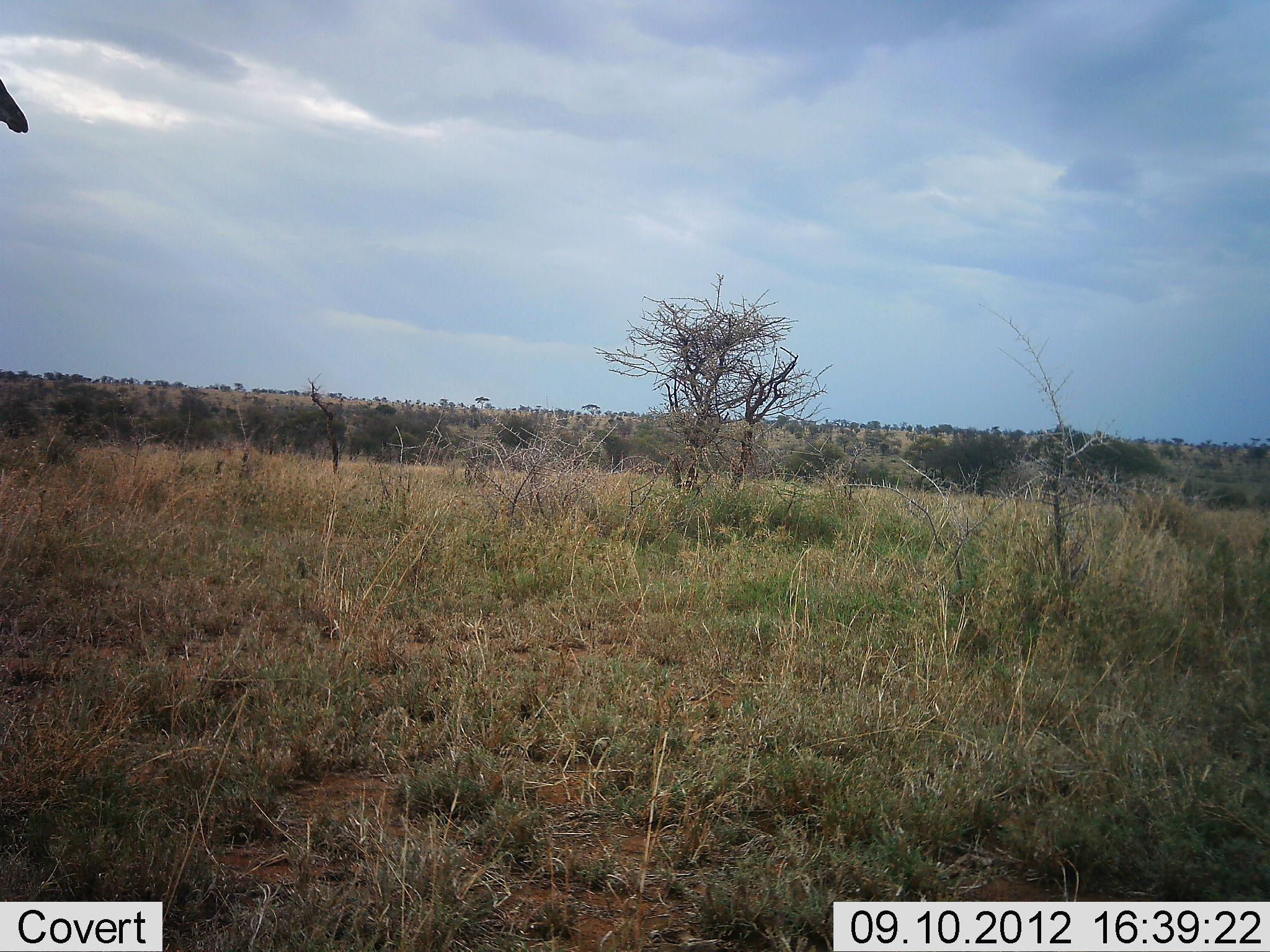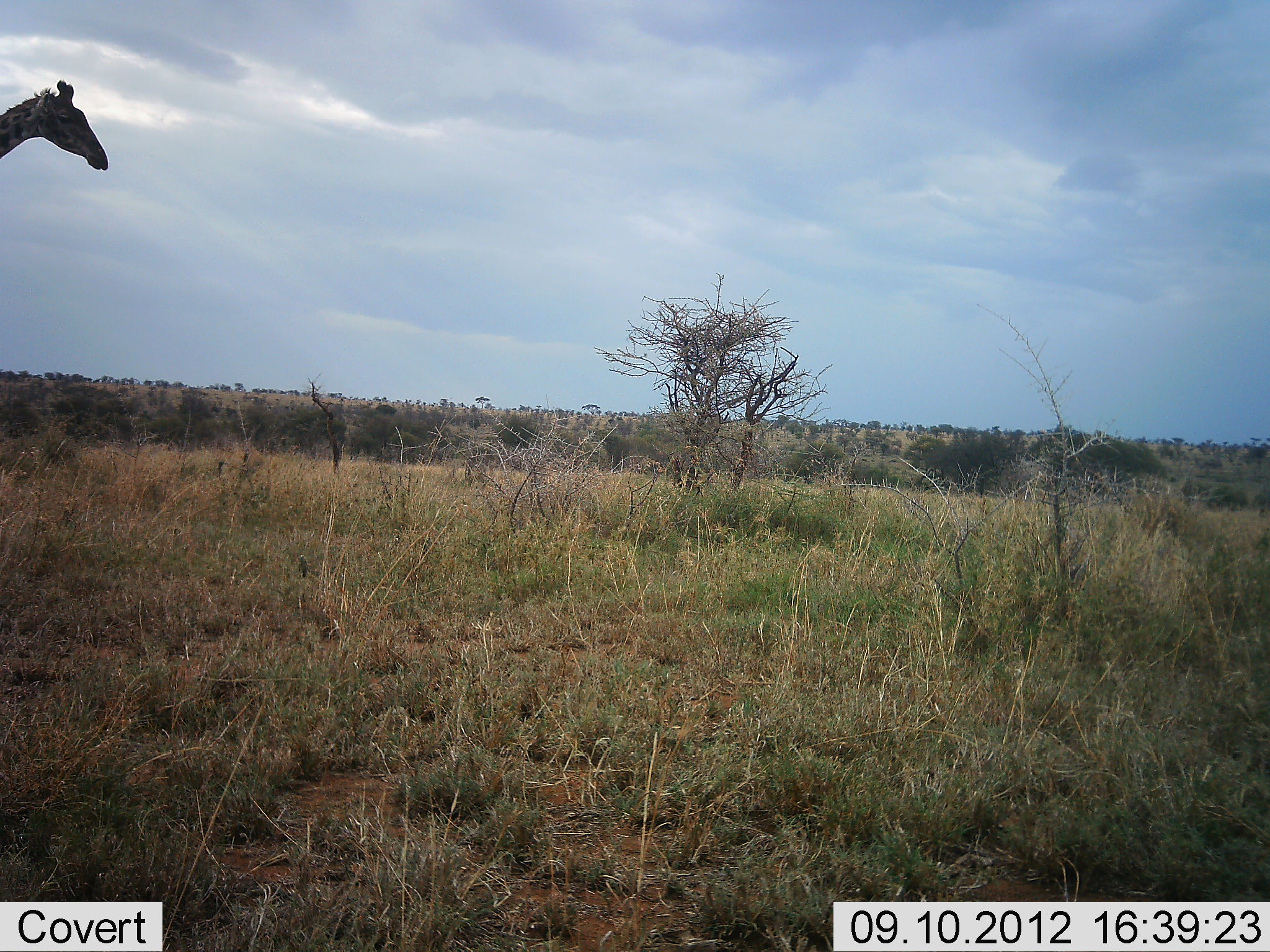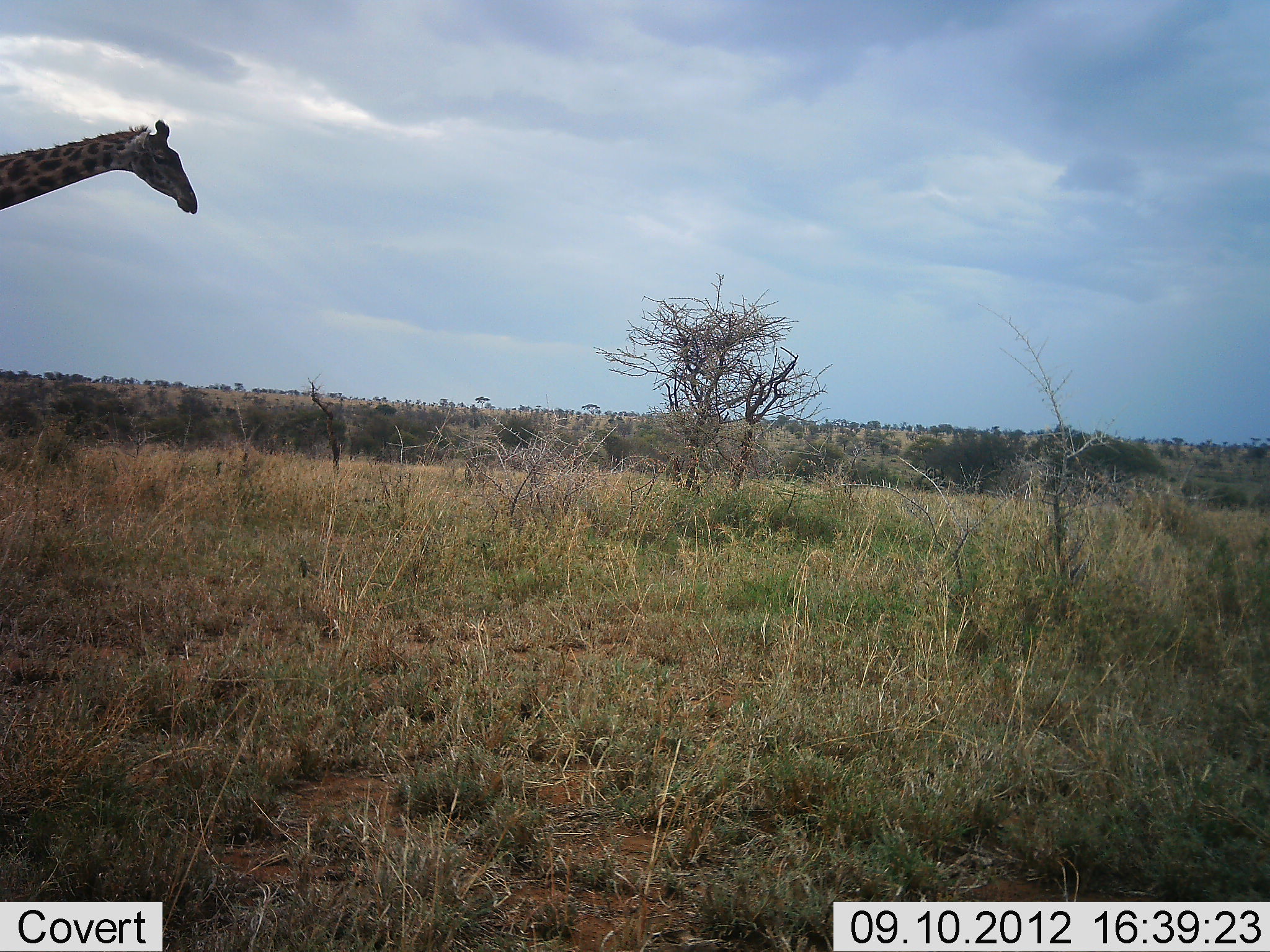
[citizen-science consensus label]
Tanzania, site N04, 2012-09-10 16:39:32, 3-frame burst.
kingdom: Animalia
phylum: Chordata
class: Mammalia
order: Artiodactyla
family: Giraffidae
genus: Giraffa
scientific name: Giraffa camelopardalis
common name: giraffe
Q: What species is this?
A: Giraffe (Giraffa camelopardalis).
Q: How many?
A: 1.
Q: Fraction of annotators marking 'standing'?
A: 10%.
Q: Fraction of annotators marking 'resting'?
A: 0%.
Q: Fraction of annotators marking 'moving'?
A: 100%.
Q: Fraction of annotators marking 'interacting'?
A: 0%.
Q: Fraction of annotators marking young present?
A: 0%.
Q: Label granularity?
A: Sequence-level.